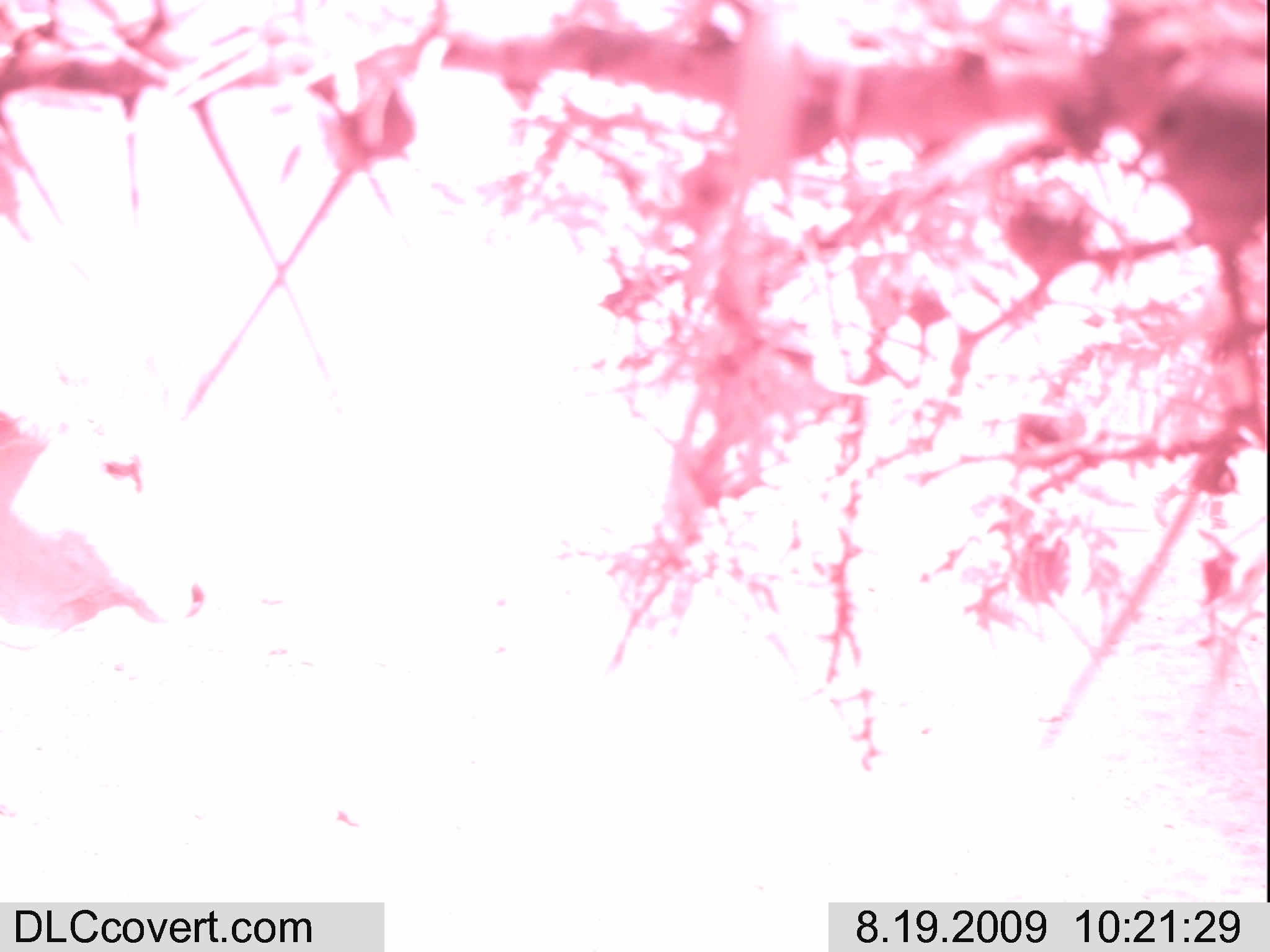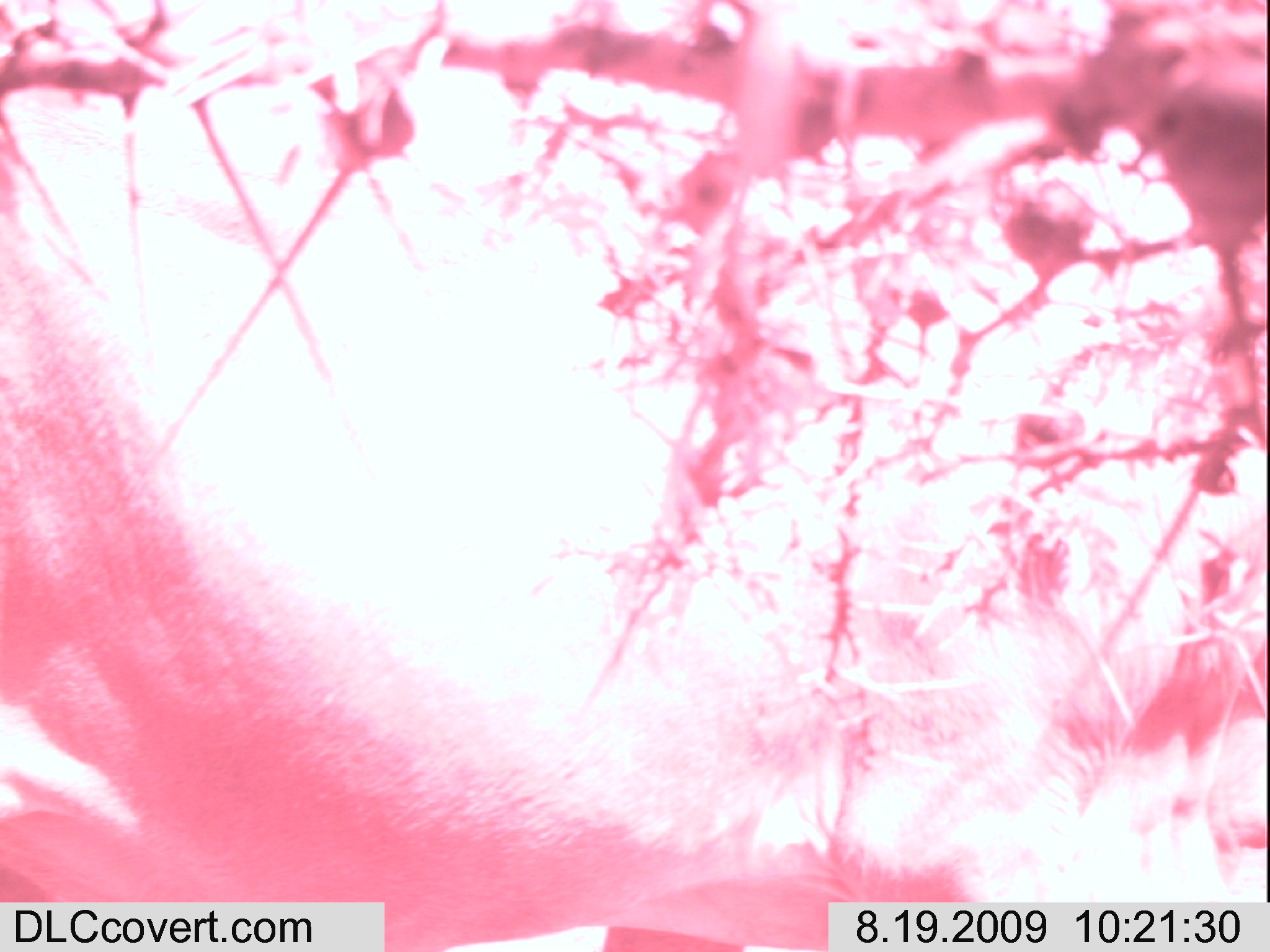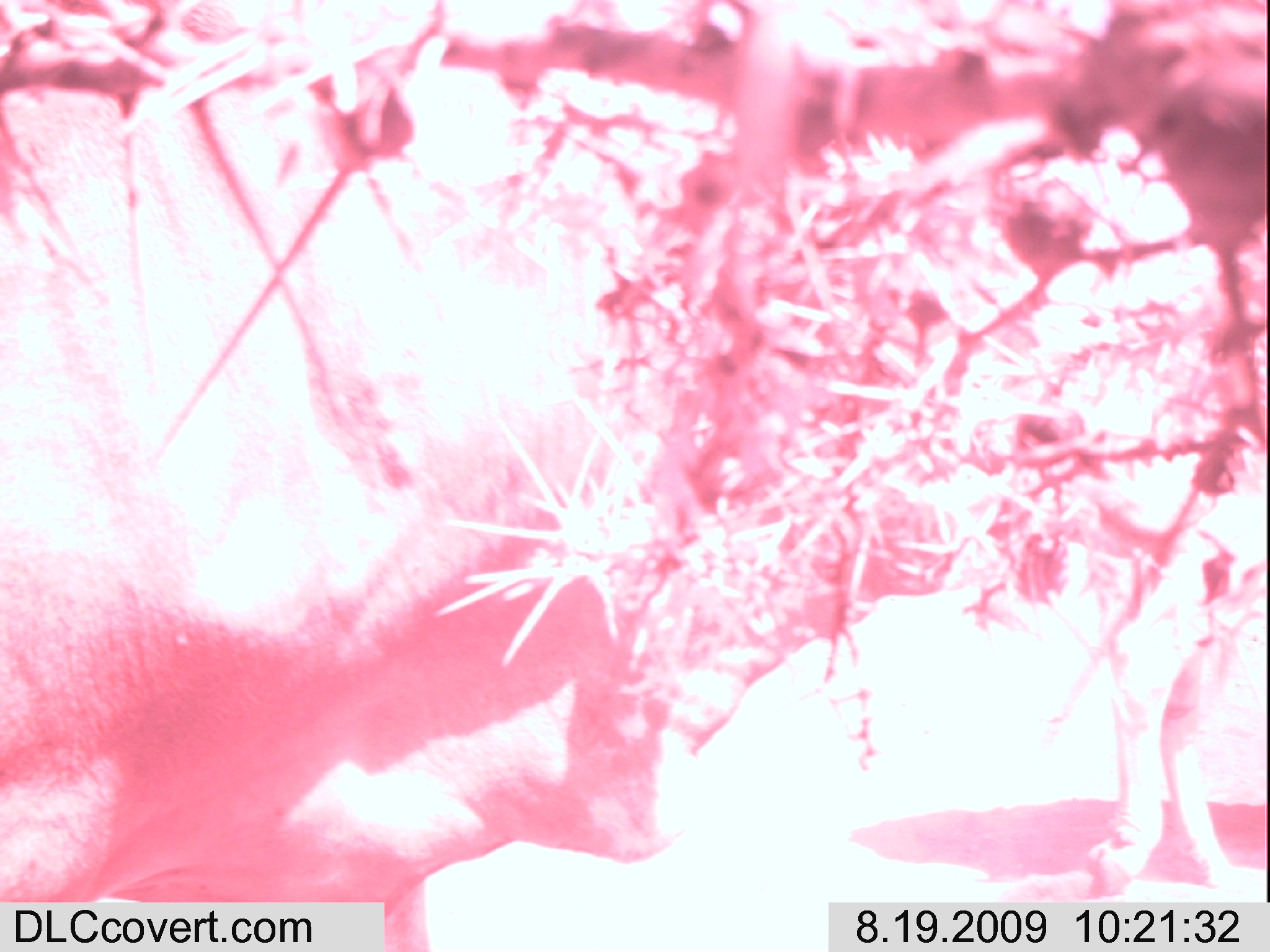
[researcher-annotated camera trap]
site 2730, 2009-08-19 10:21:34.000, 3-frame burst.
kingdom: Animalia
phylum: Chordata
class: Mammalia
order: Artiodactyla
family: Bovidae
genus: Bos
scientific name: Bos taurus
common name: domestic cattle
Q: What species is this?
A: Bos taurus (domestic cattle).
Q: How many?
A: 1.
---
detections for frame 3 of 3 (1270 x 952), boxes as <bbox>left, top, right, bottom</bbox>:
bos taurus: <bbox>0, 68, 965, 946</bbox>; <bbox>836, 292, 1265, 902</bbox>